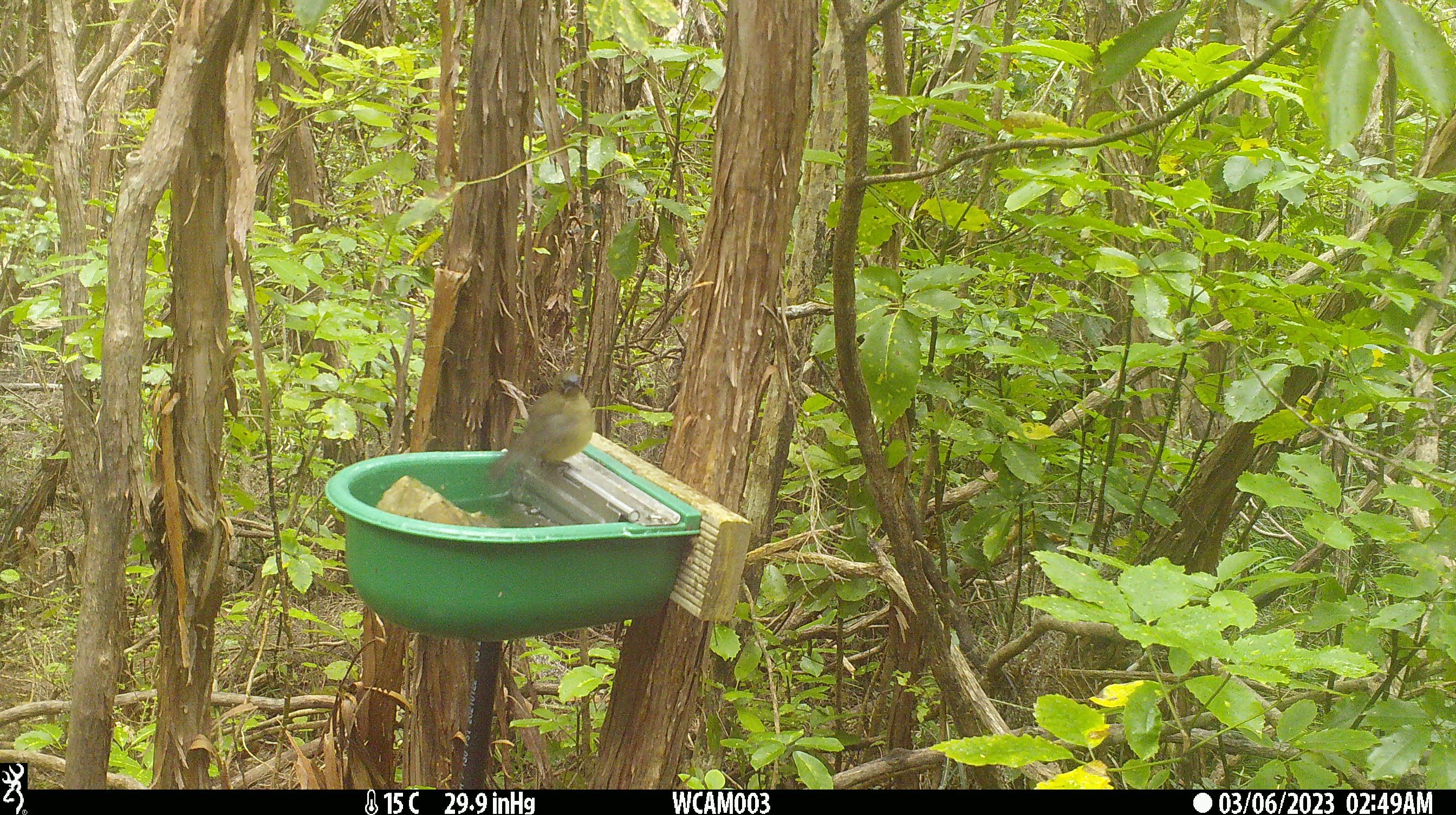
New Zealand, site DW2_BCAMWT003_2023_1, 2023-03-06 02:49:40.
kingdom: Animalia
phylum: Chordata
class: Aves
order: Passeriformes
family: Meliphagidae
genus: Anthornis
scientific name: Anthornis melanura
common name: new zealand bellbird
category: bellbird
Bellbird (new zealand bellbird) (Anthornis melanura).